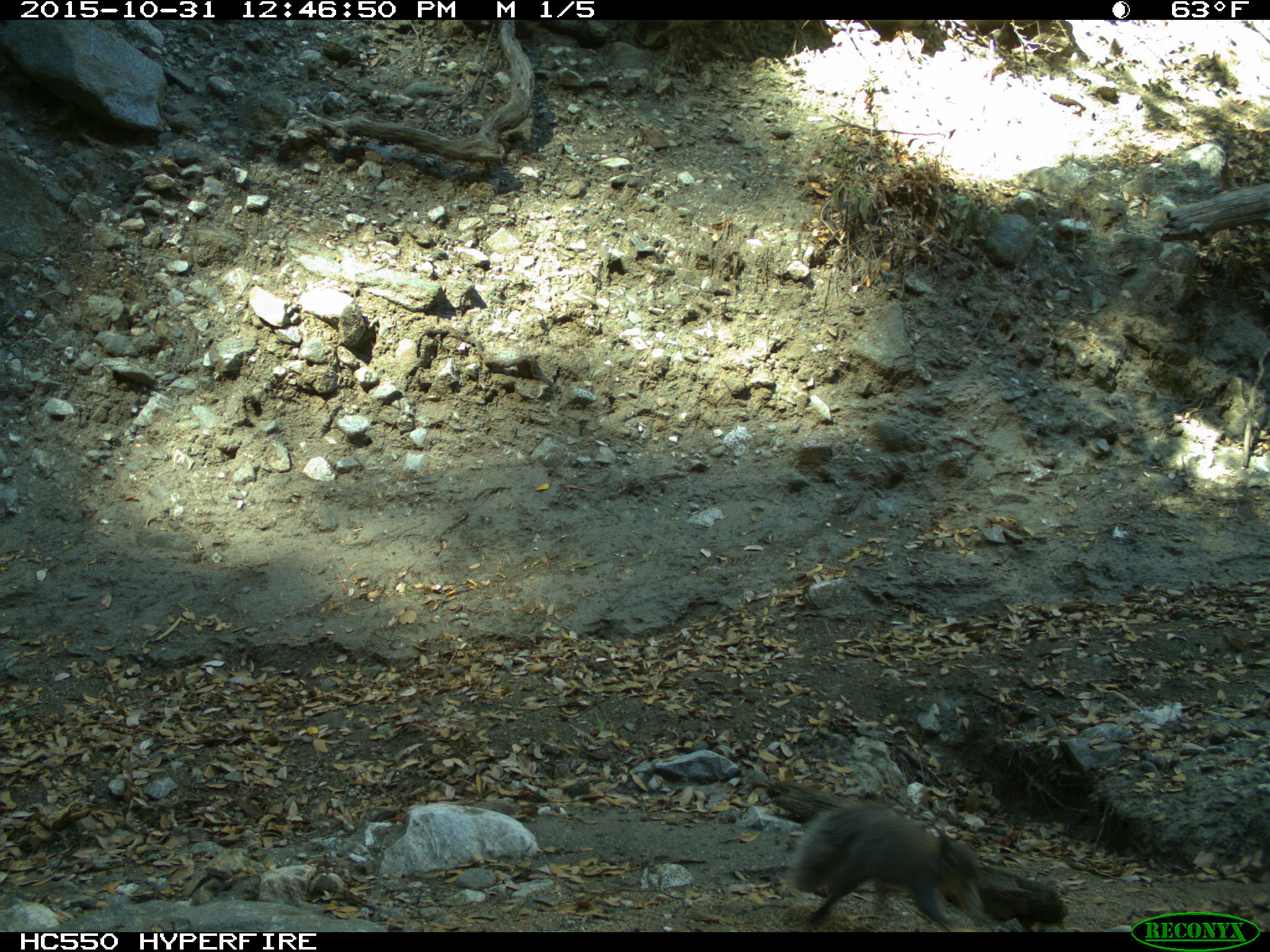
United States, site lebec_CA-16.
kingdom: Animalia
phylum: Chordata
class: Mammalia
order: Rodentia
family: Sciuridae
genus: Sciurus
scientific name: Sciurus carolinensis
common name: eastern gray squirrel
Sciurus carolinensis (eastern gray squirrel).